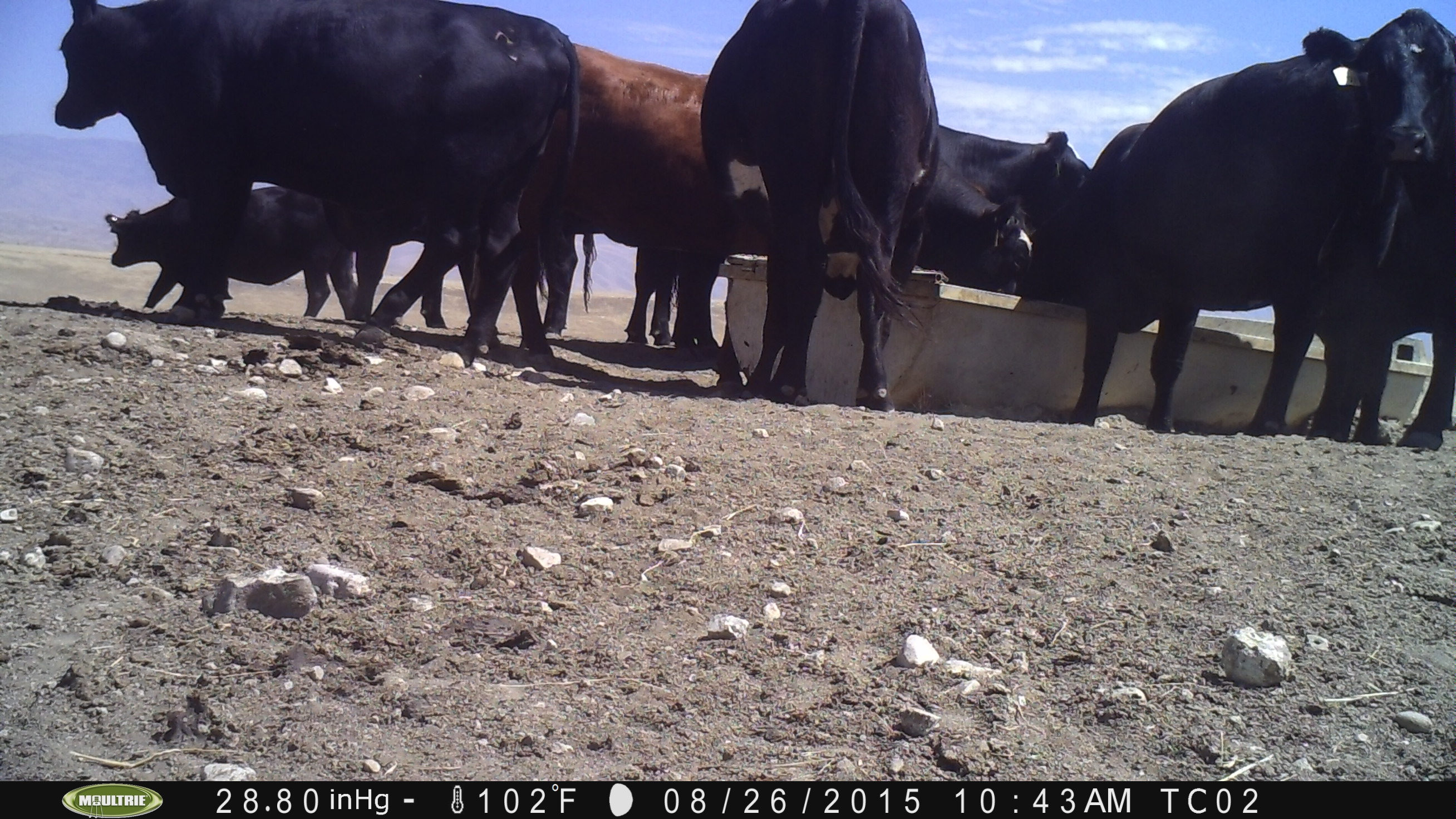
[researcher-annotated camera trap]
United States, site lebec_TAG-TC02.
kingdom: Animalia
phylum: Chordata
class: Mammalia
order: Artiodactyla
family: Bovidae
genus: Bos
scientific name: Bos taurus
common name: domestic cow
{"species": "Bos taurus (domestic cow)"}